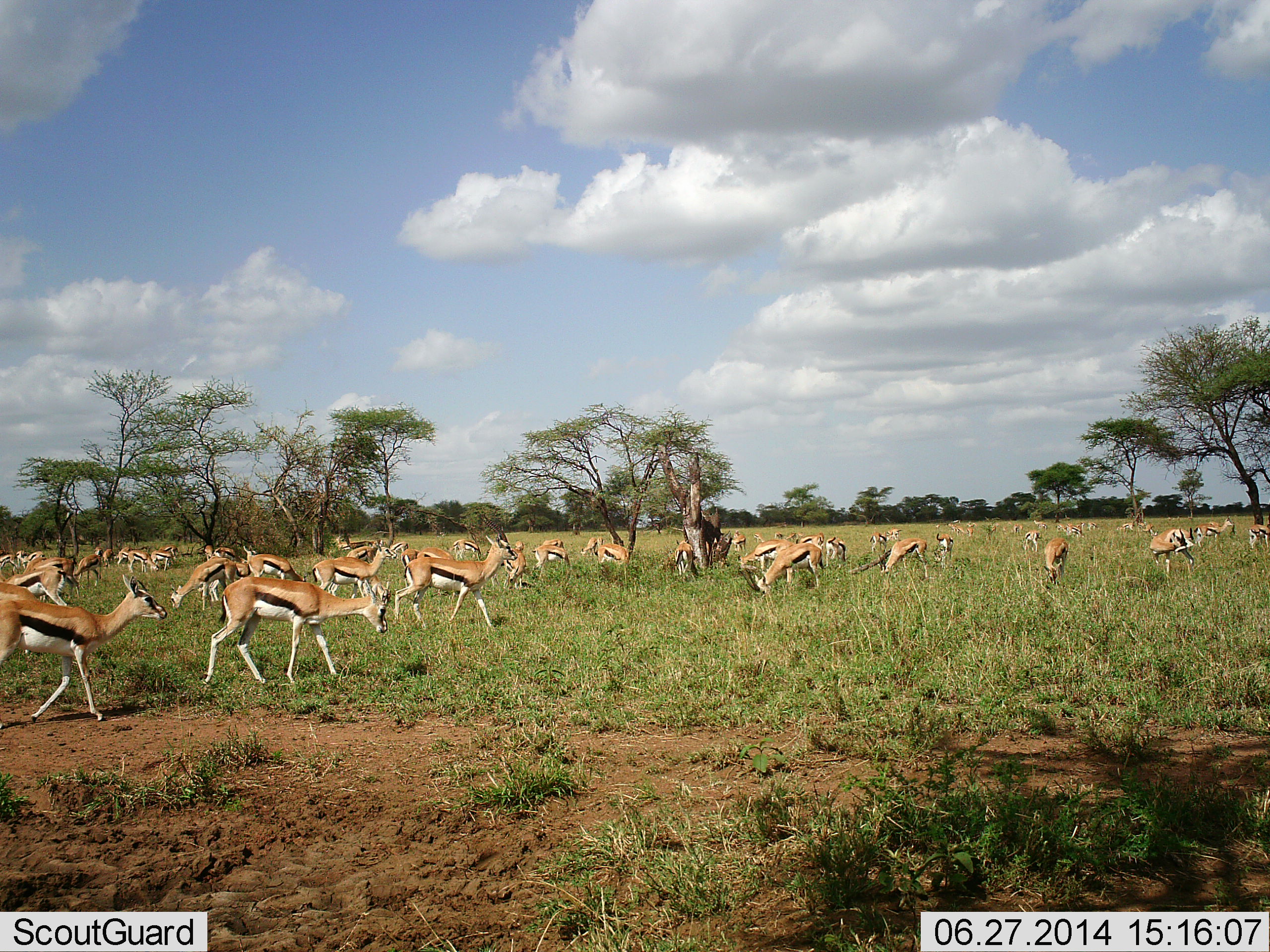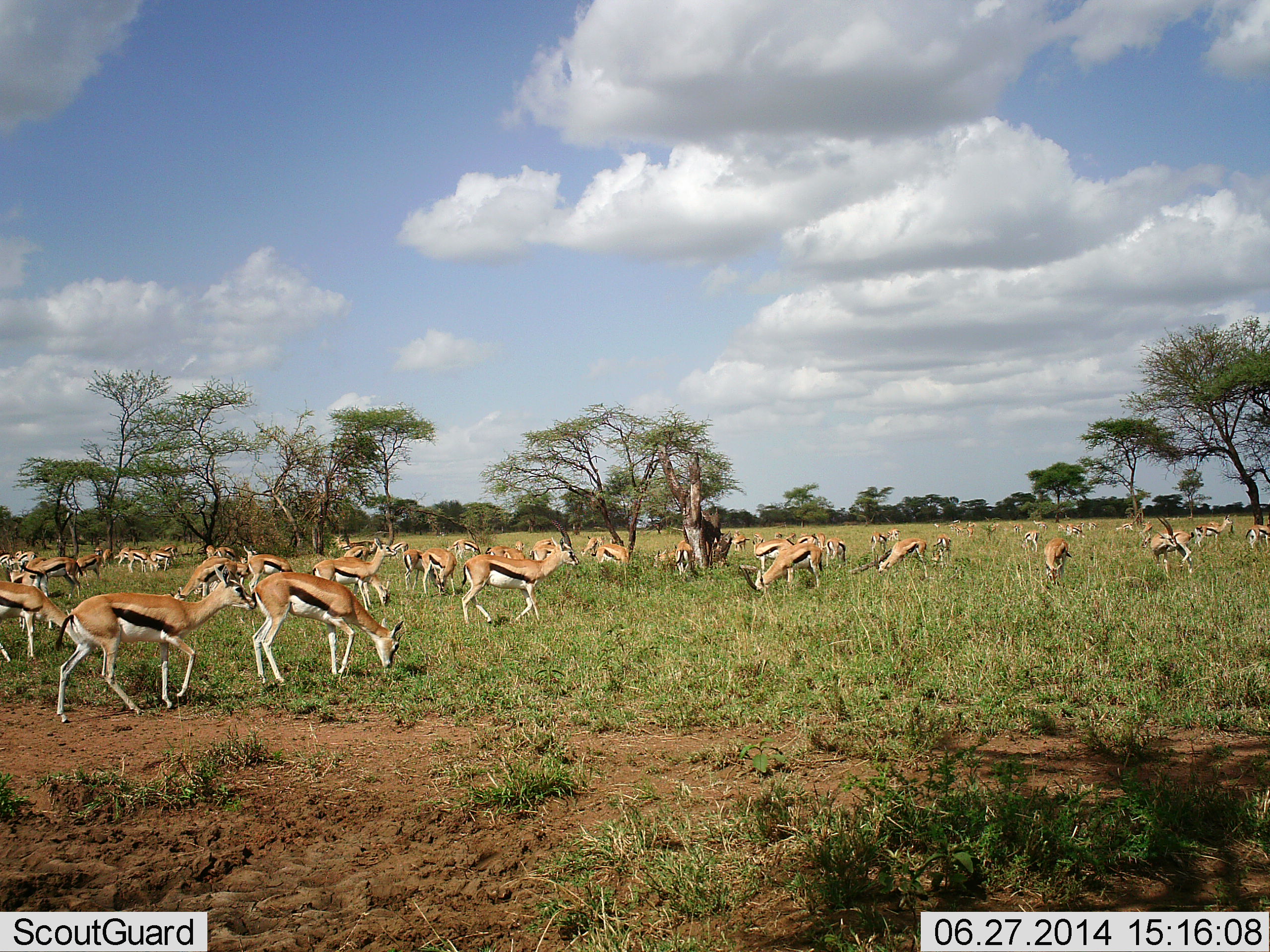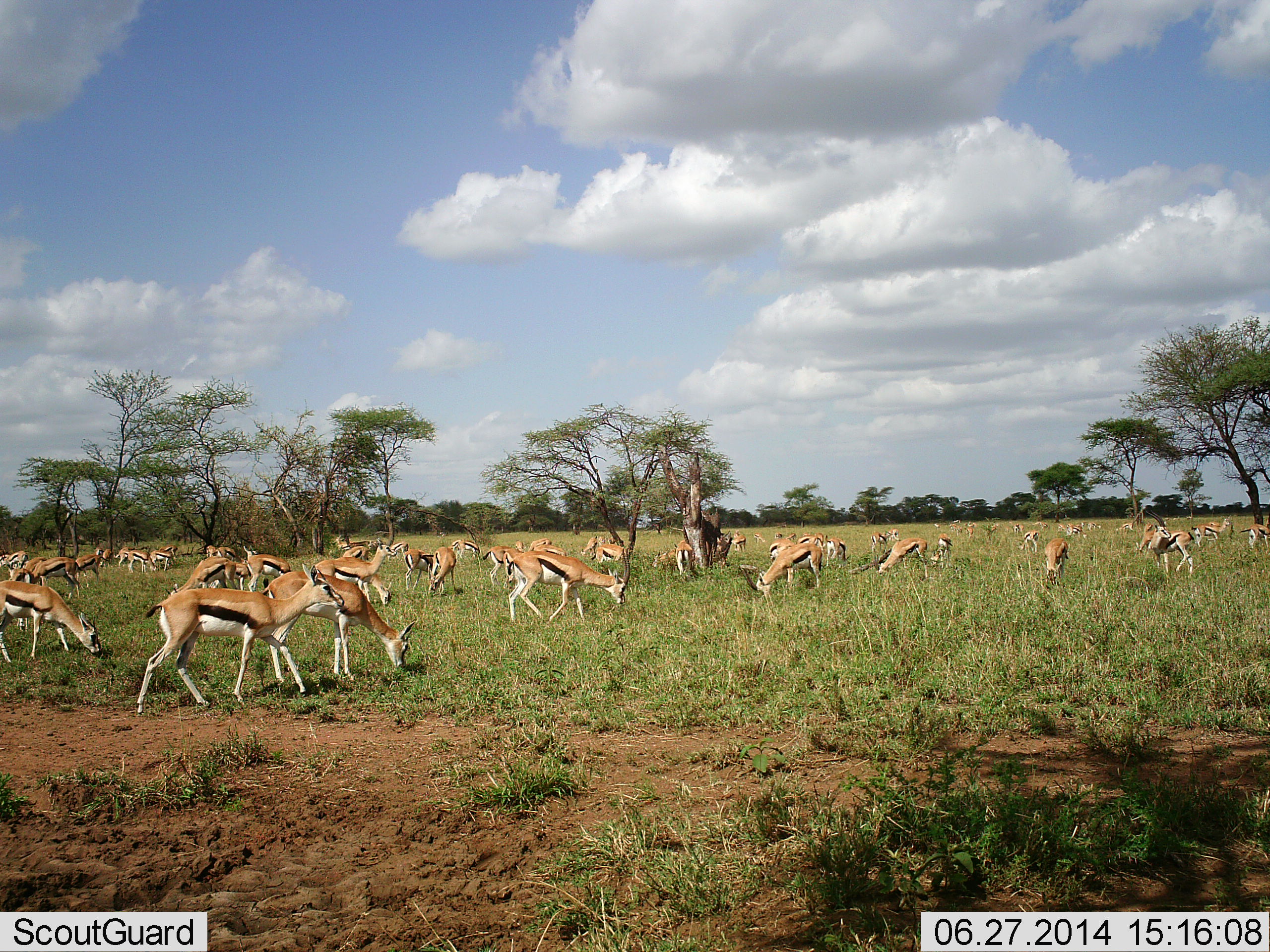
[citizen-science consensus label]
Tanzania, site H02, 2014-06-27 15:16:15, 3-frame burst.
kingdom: Animalia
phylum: Chordata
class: Mammalia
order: Artiodactyla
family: Bovidae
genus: Eudorcas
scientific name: Eudorcas thomsonii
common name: thomson's gazelle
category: gazellethomsons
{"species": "gazellethomsons (thomson's gazelle) (Eudorcas thomsonii)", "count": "11-50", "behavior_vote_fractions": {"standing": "70%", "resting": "30%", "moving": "50%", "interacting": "0%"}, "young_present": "0%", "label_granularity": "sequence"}